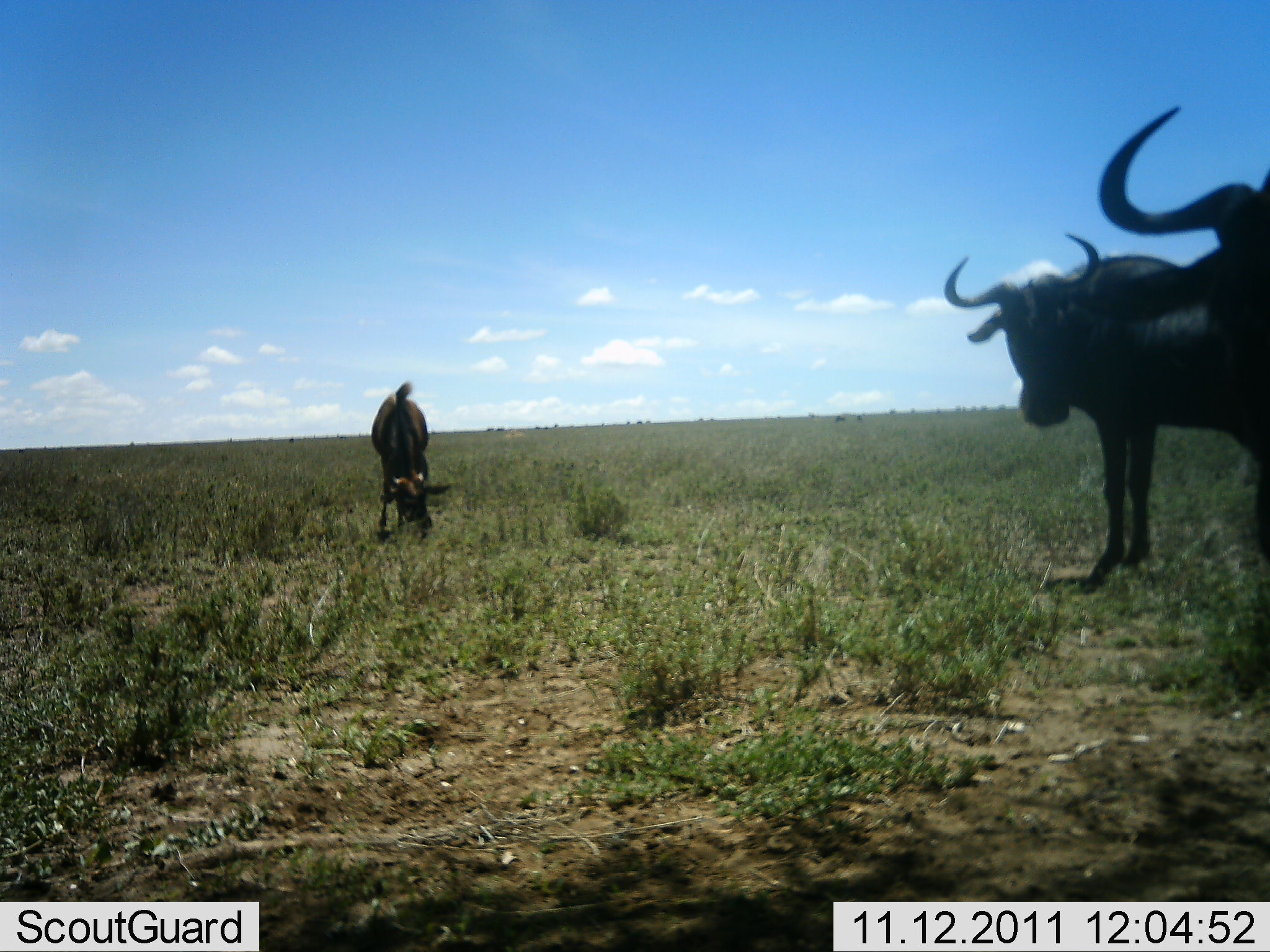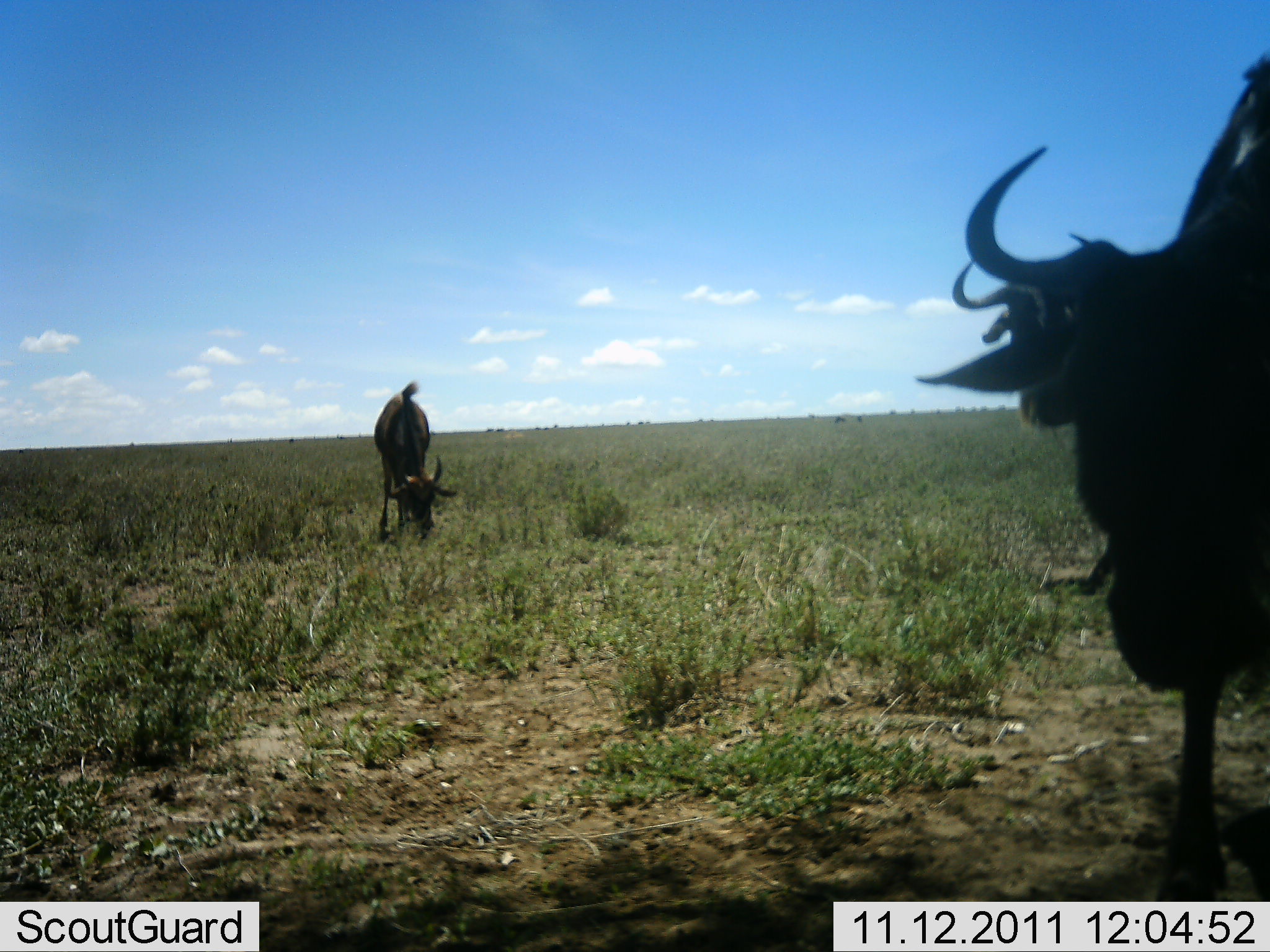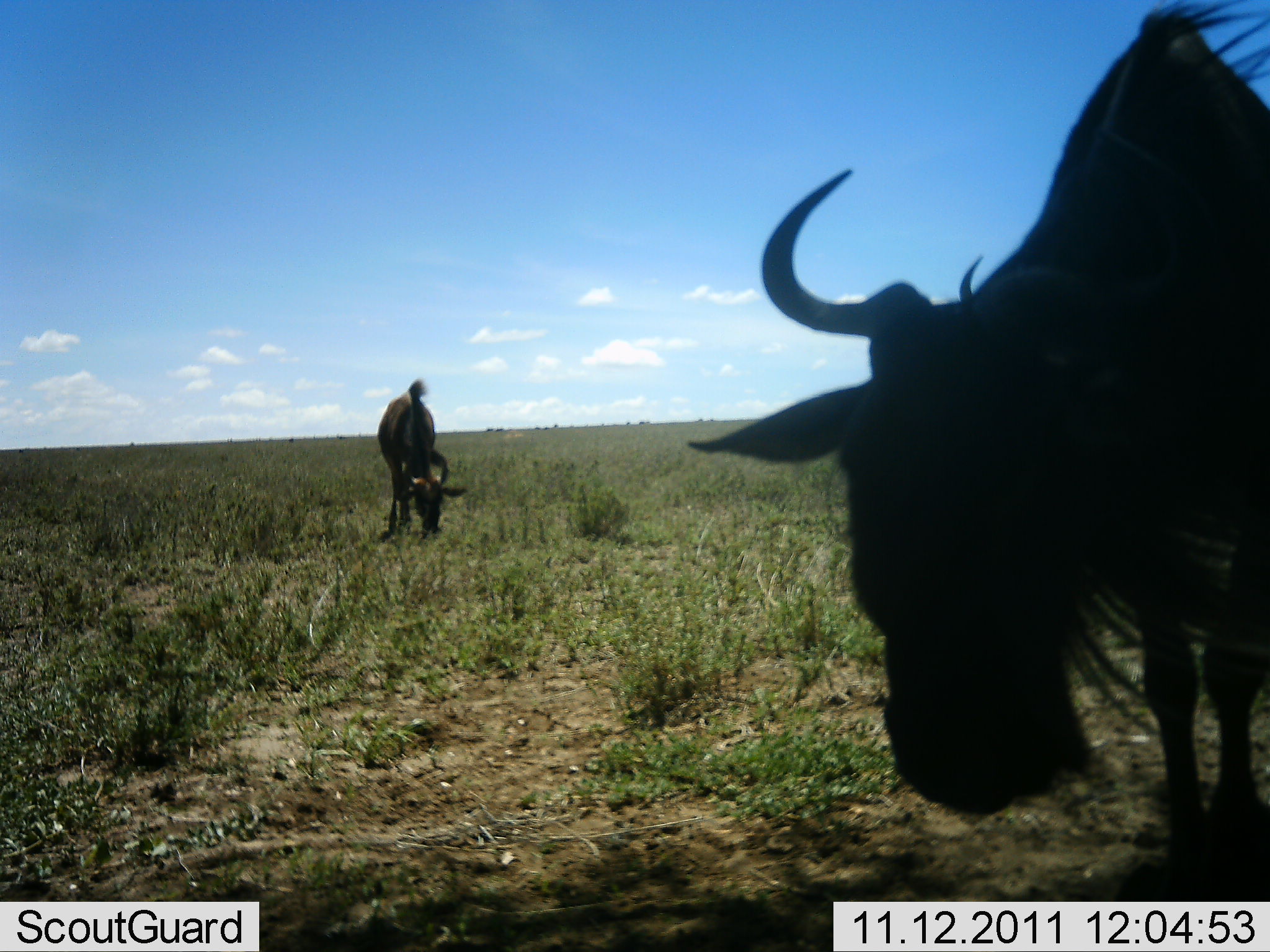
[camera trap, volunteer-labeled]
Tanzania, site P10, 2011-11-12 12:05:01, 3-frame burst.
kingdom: Animalia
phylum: Chordata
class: Mammalia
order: Artiodactyla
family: Bovidae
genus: Connochaetes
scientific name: Connochaetes taurinus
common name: blue wildebeest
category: wildebeest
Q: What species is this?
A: Wildebeest (blue wildebeest) (Connochaetes taurinus).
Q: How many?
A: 3.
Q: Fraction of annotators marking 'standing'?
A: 71%.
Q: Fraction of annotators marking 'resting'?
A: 0%.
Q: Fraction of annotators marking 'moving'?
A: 36%.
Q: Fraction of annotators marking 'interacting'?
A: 7%.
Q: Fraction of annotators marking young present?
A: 7%.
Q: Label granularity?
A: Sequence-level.